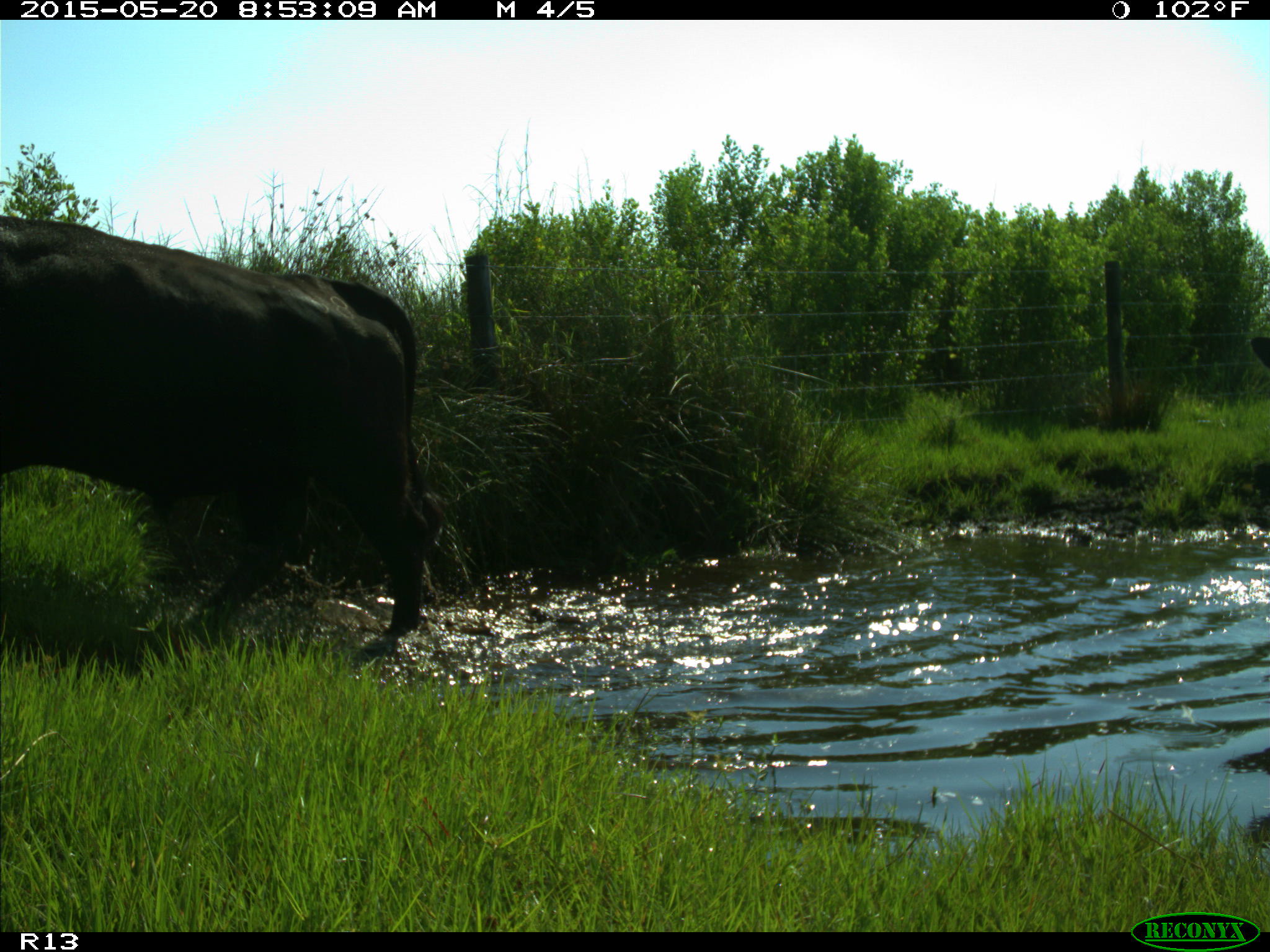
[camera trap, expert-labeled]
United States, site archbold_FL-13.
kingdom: Animalia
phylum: Chordata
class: Mammalia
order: Artiodactyla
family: Bovidae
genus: Bos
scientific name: Bos taurus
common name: domestic cow